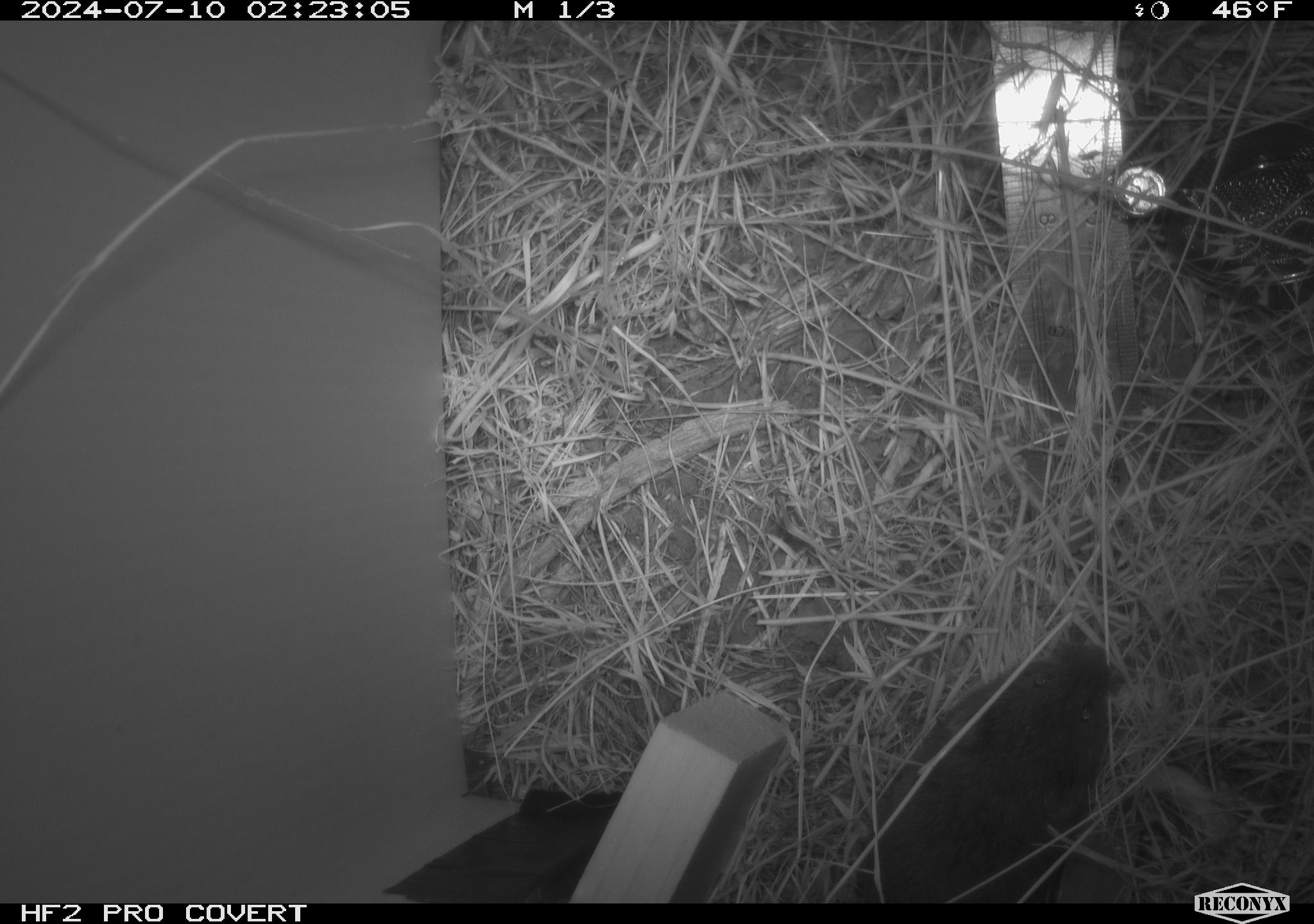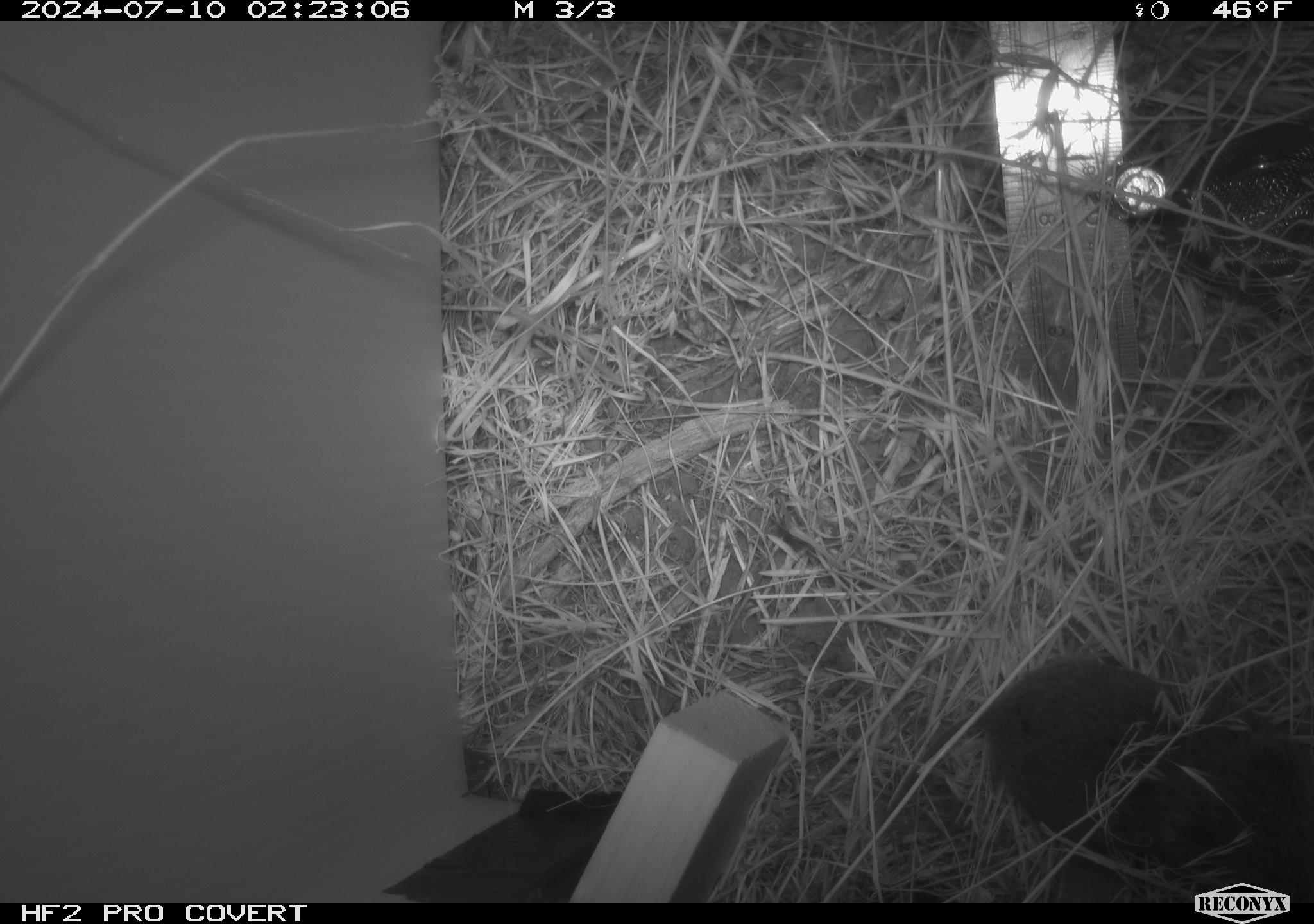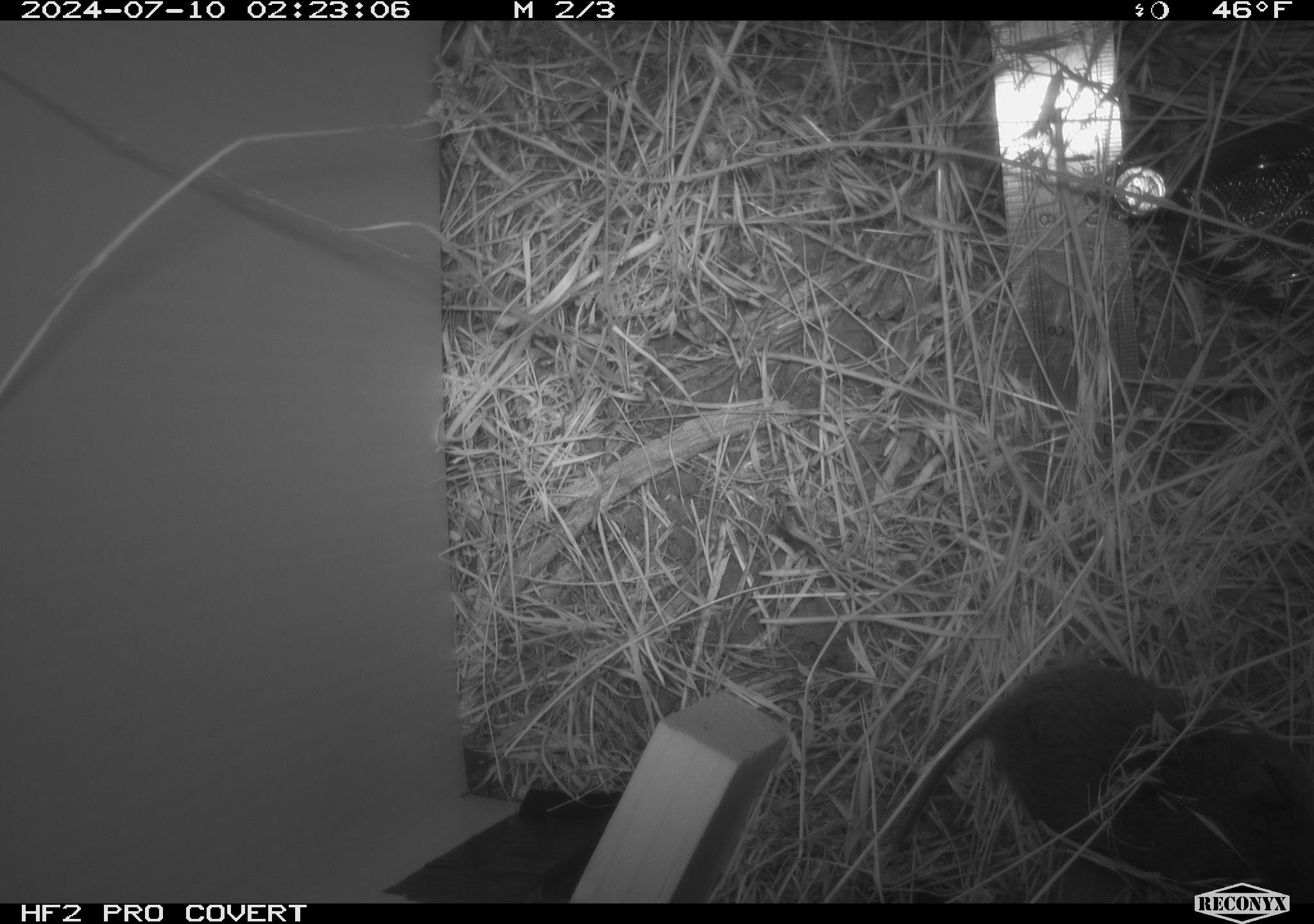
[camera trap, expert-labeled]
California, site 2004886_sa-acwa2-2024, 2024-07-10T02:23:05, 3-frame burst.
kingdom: Animalia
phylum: Chordata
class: Mammalia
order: Rodentia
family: Cricetidae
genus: Microtus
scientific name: Microtus californicus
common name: california vole